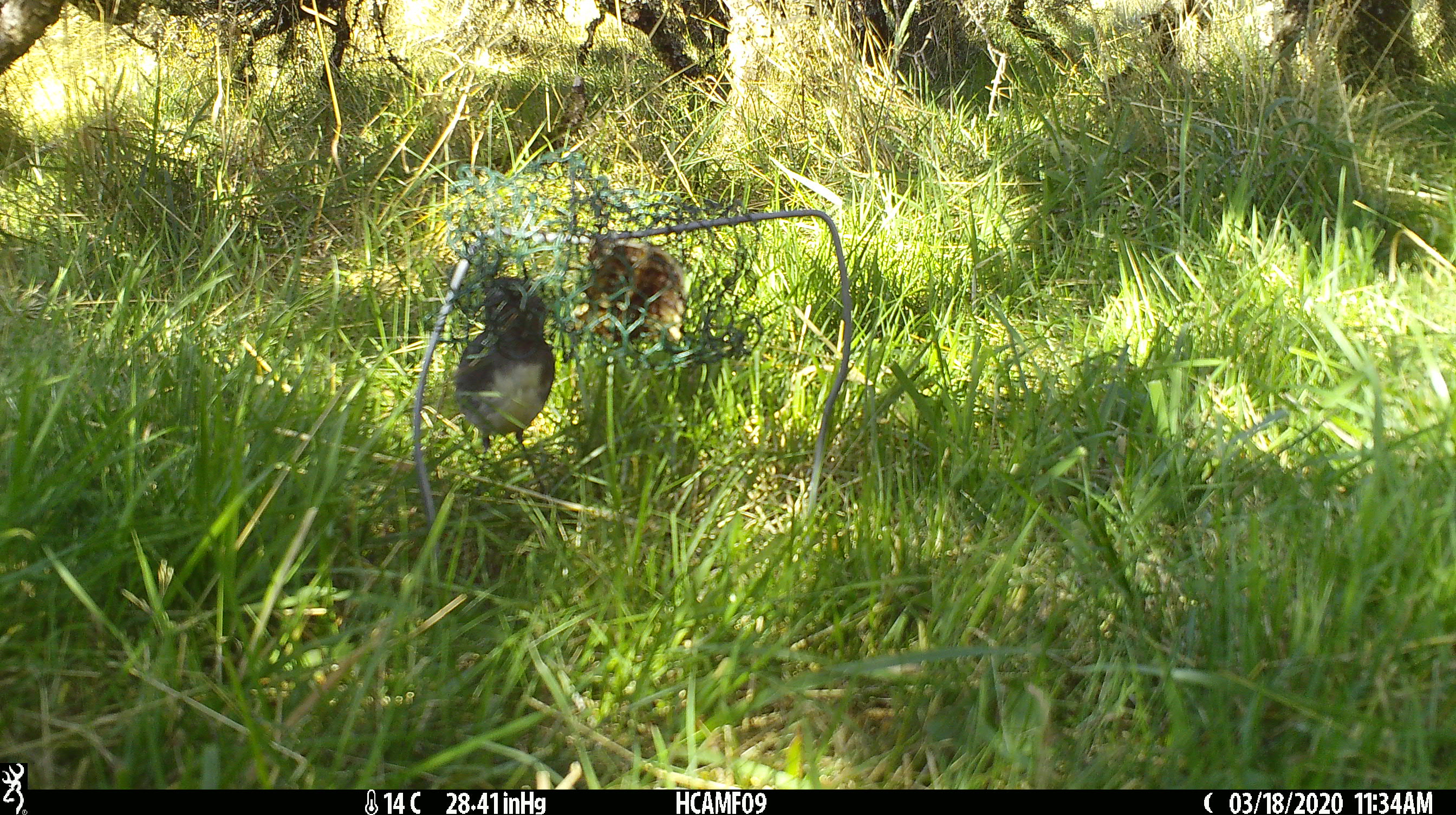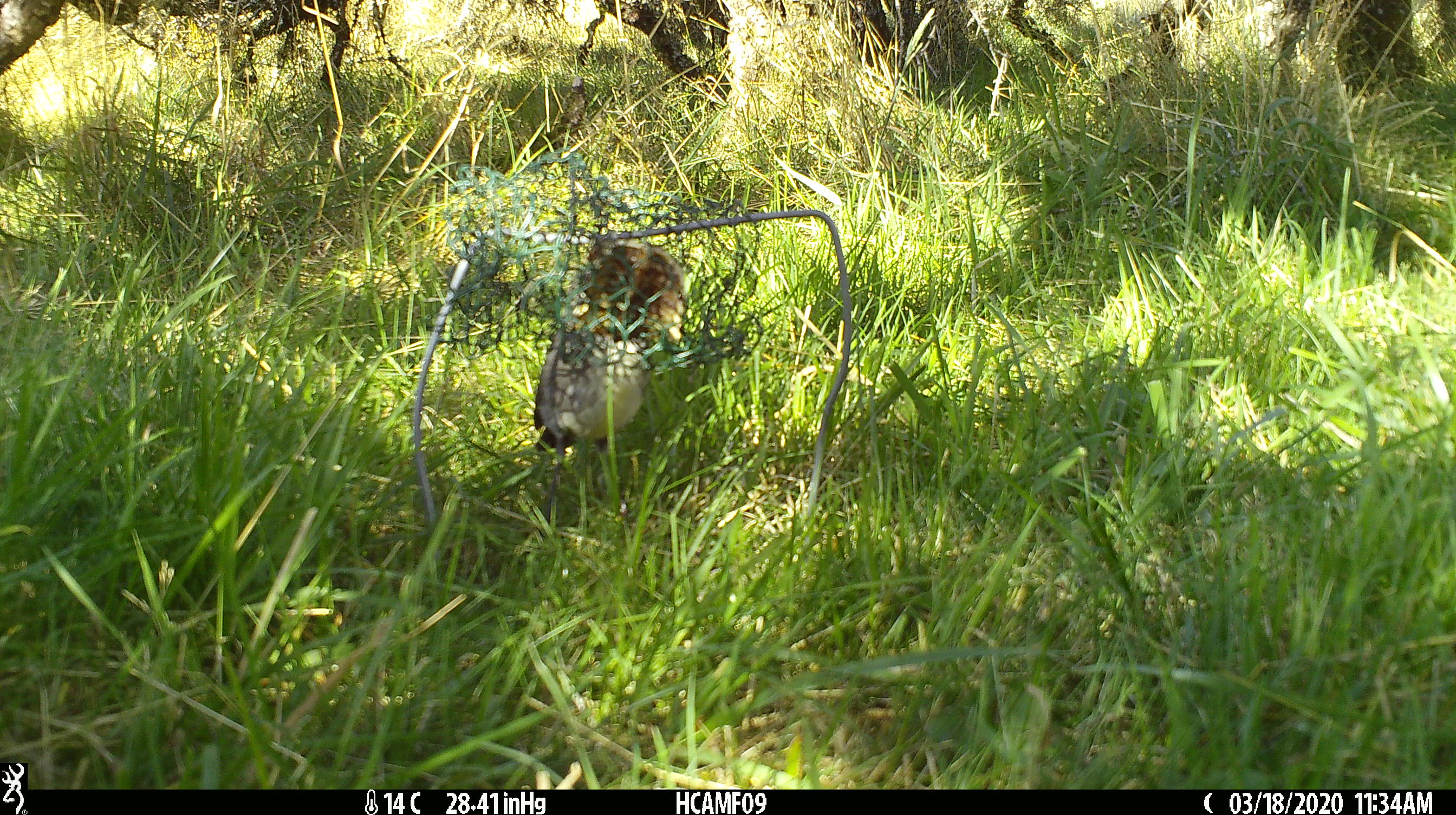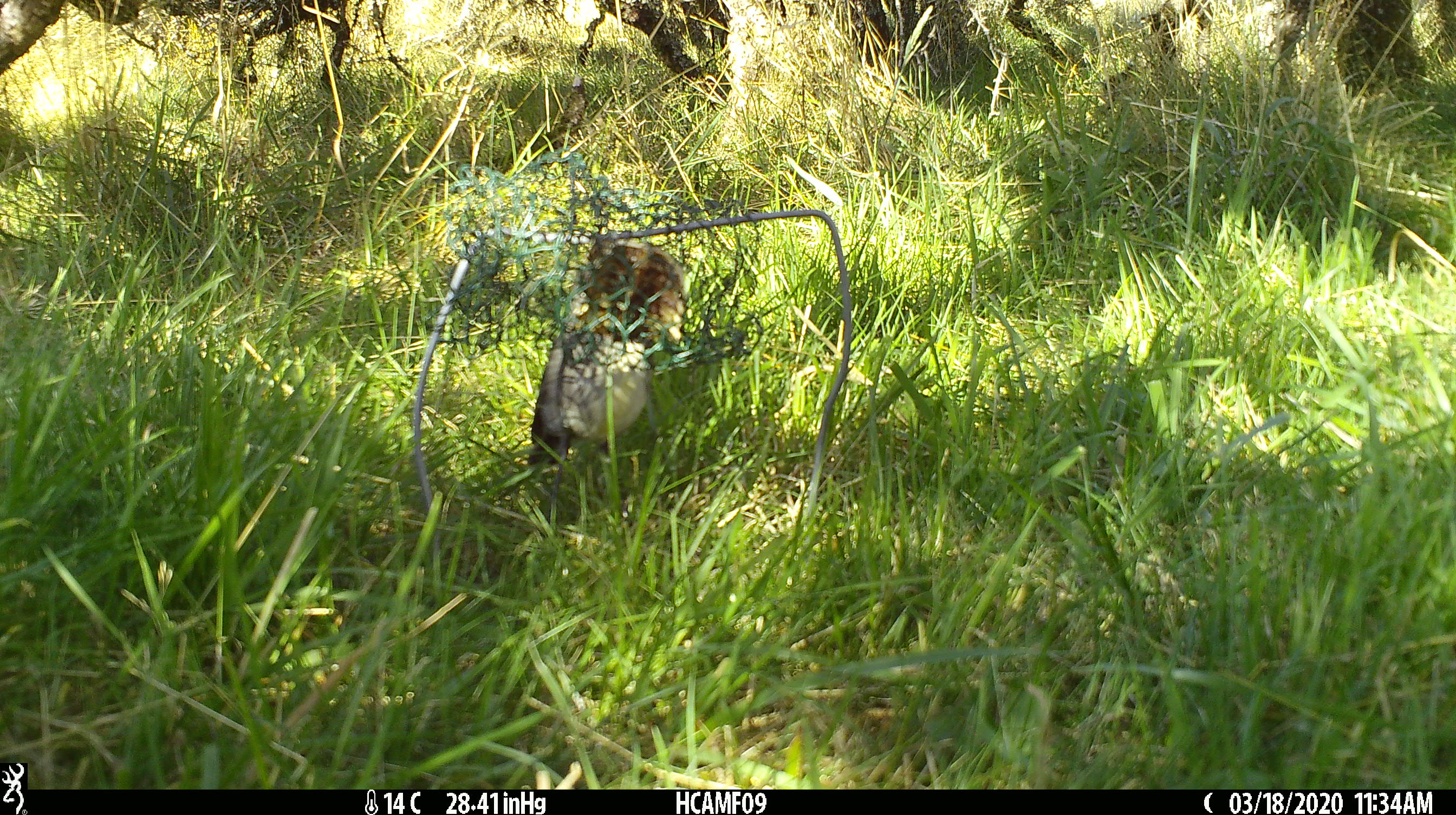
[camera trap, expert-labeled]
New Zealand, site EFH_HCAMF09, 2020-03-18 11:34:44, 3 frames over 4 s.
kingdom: Animalia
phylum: Chordata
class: Aves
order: Passeriformes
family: Petroicidae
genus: Petroica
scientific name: Petroica australis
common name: new zealand robin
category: robin